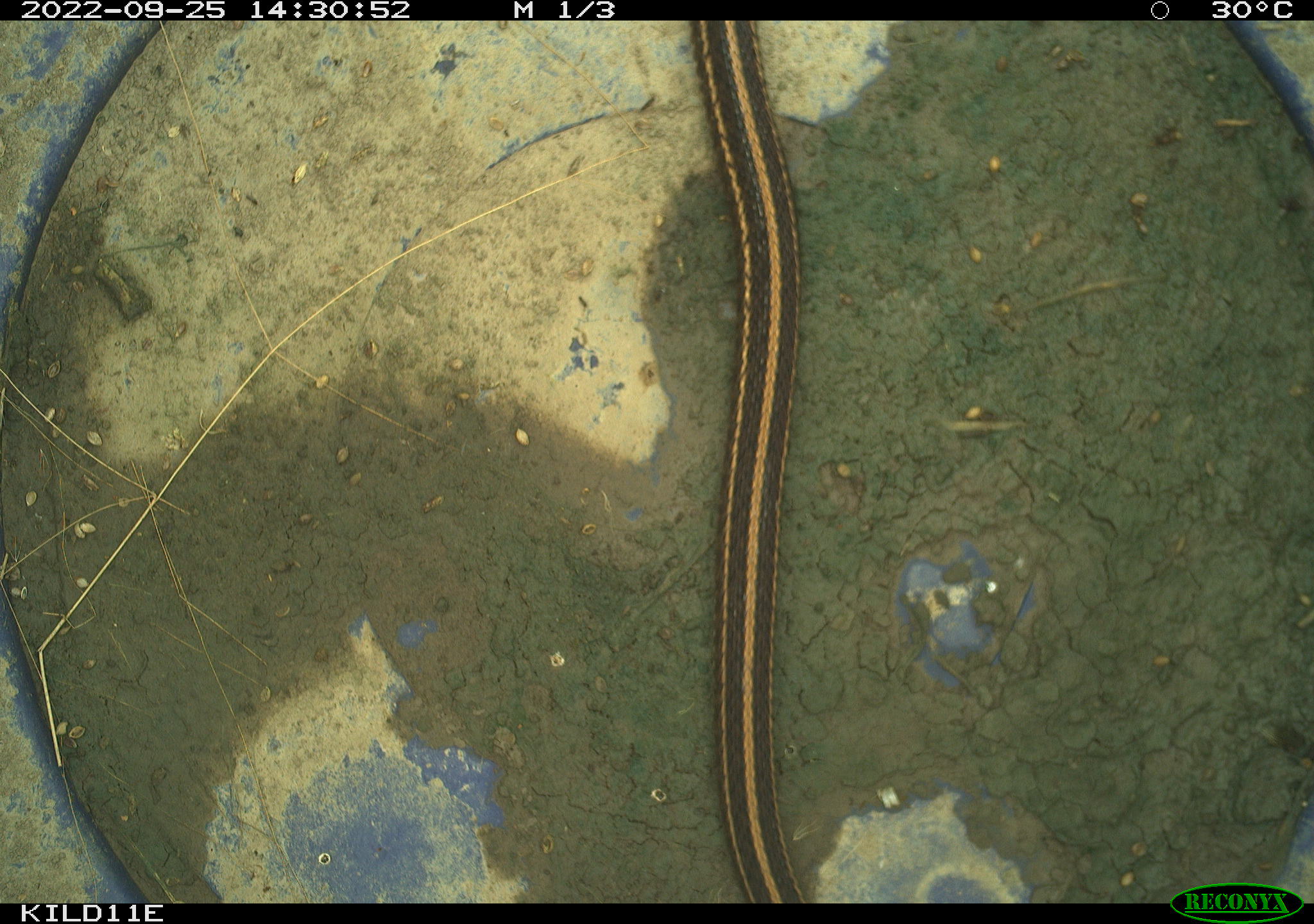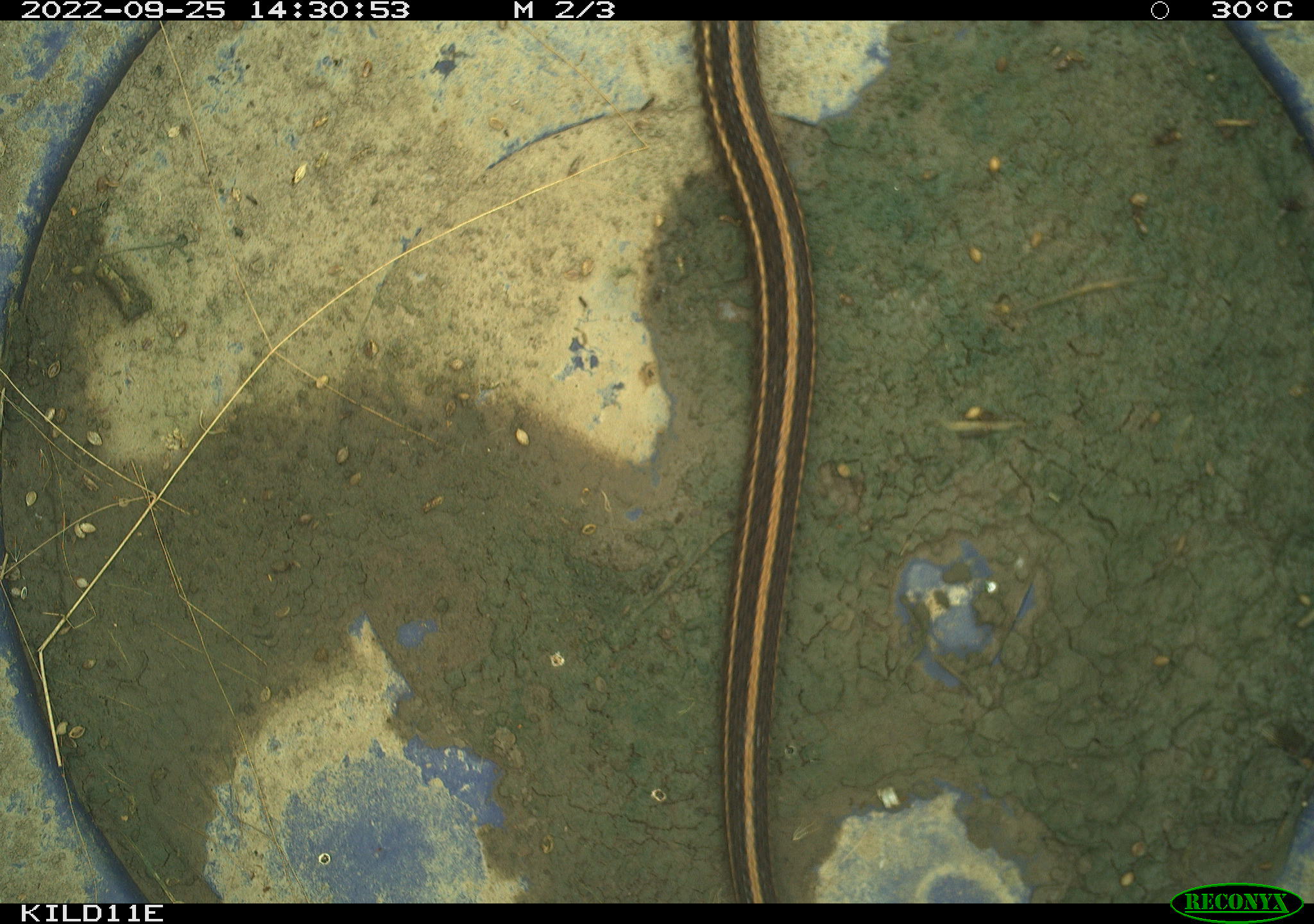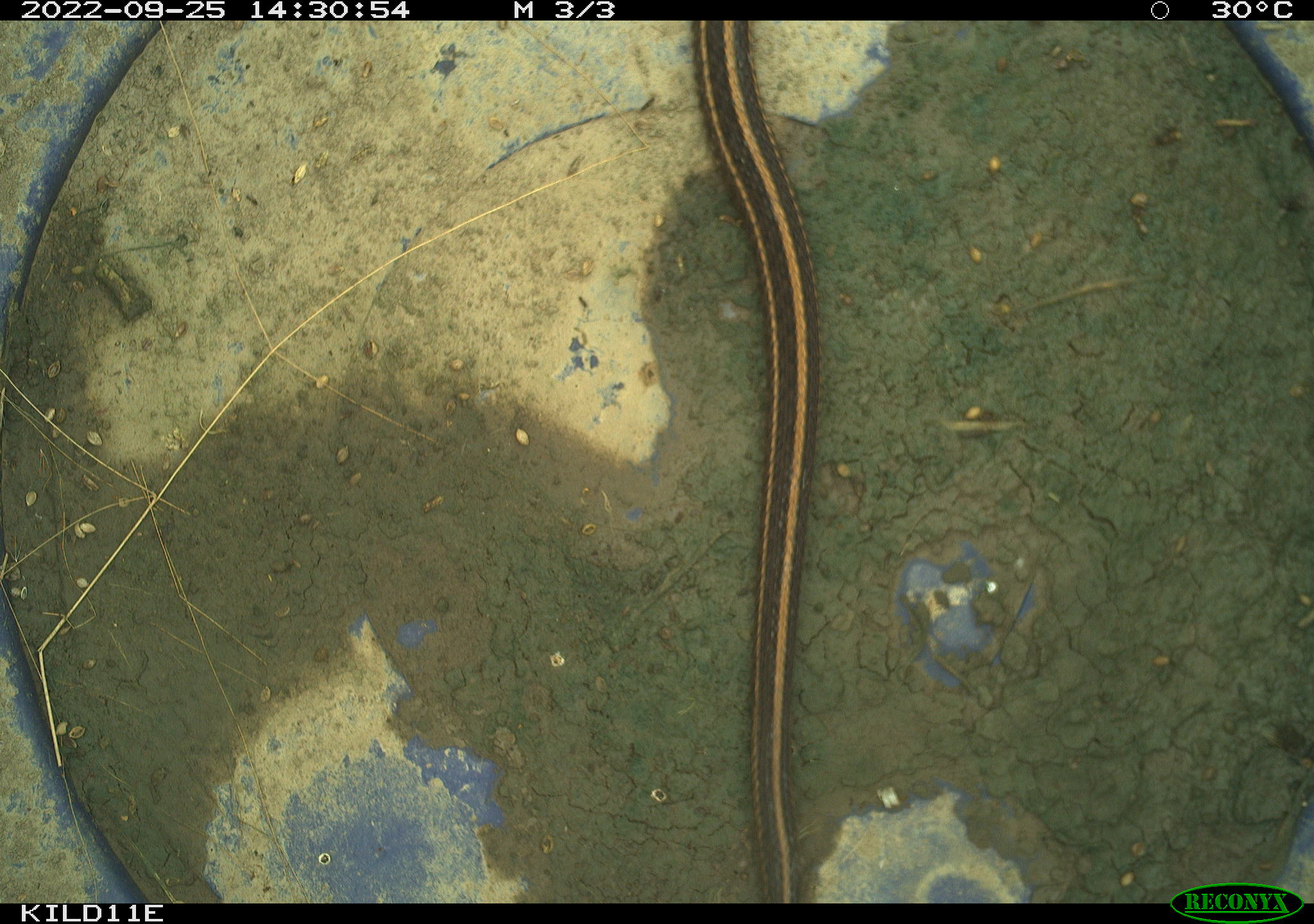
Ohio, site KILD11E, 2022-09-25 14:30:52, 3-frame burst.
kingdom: Animalia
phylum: Chordata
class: Reptilia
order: Squamata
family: Colubridae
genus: Thamnophis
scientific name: Thamnophis radix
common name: plains gartersnake